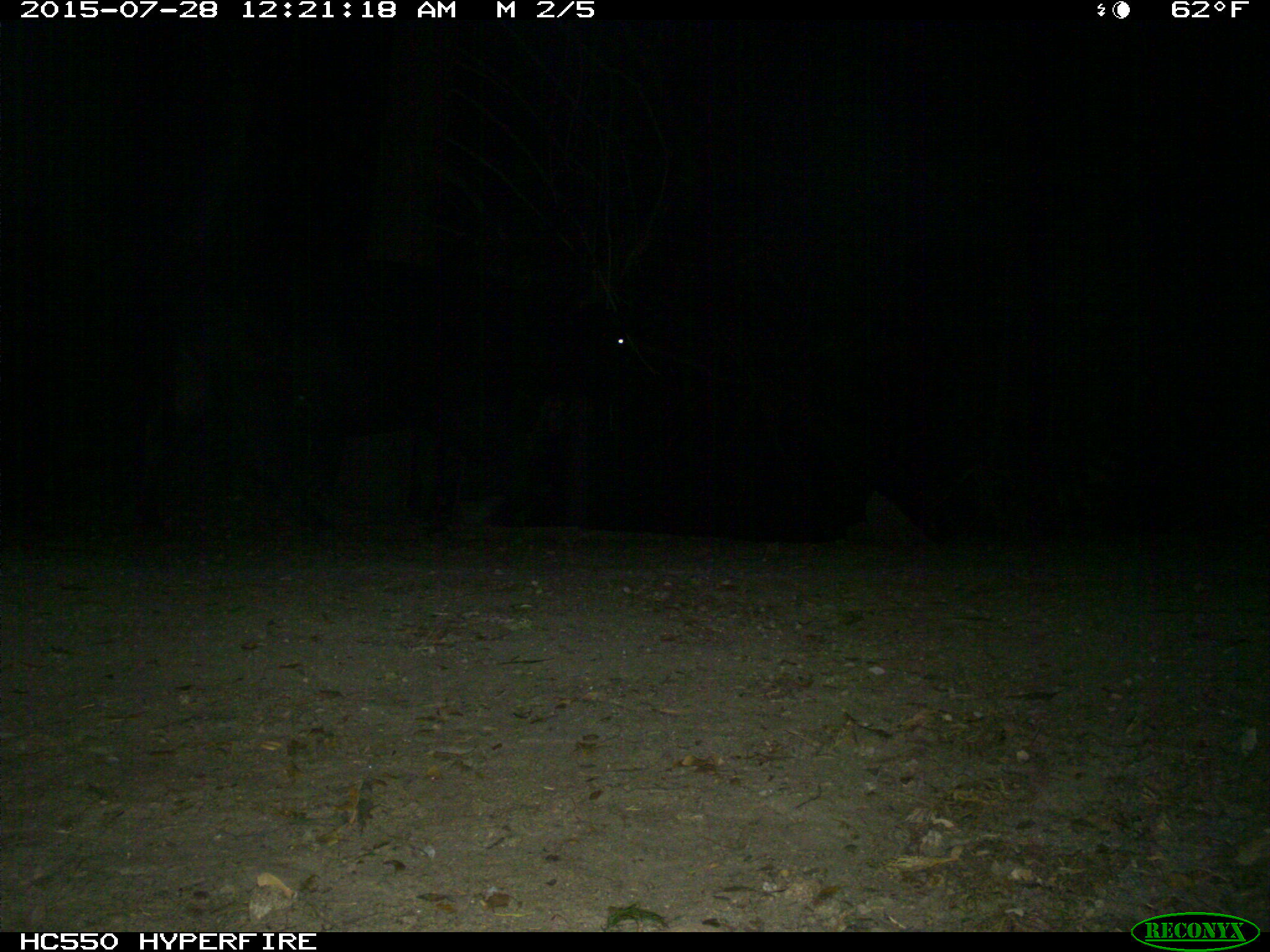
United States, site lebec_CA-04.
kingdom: Animalia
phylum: Chordata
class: Mammalia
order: Artiodactyla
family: Bovidae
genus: Bos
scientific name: Bos taurus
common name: domestic cow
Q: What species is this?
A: Bos taurus (domestic cow).